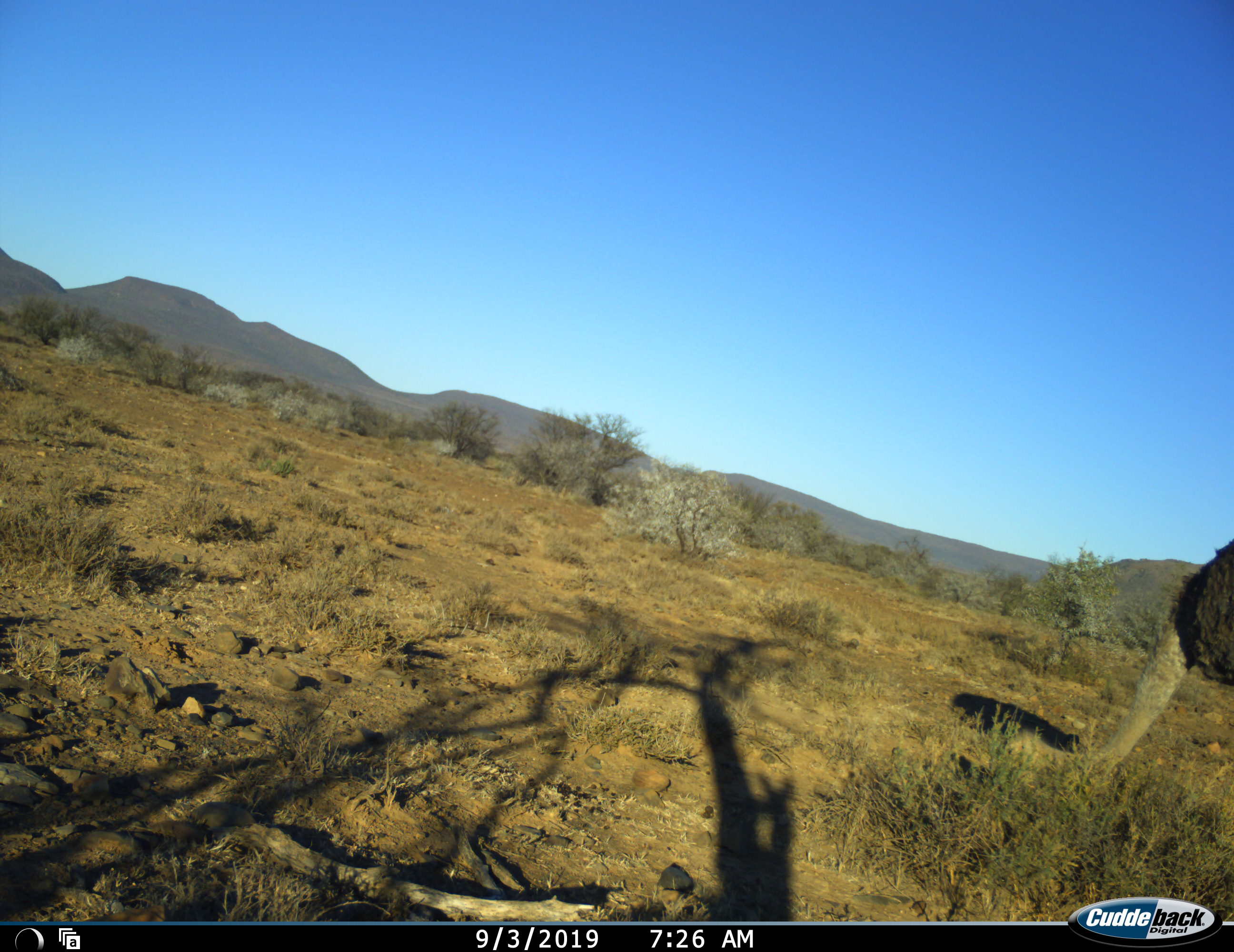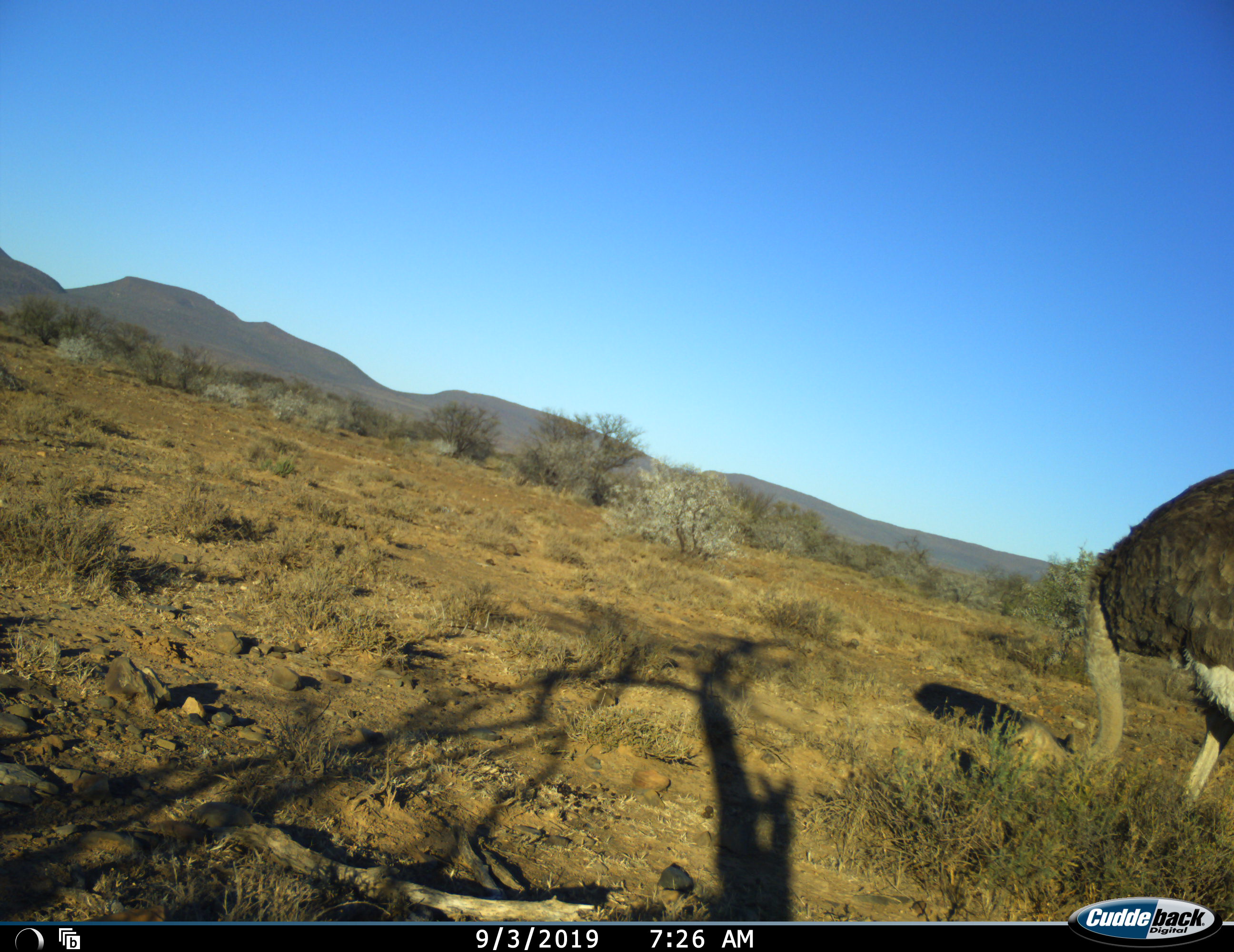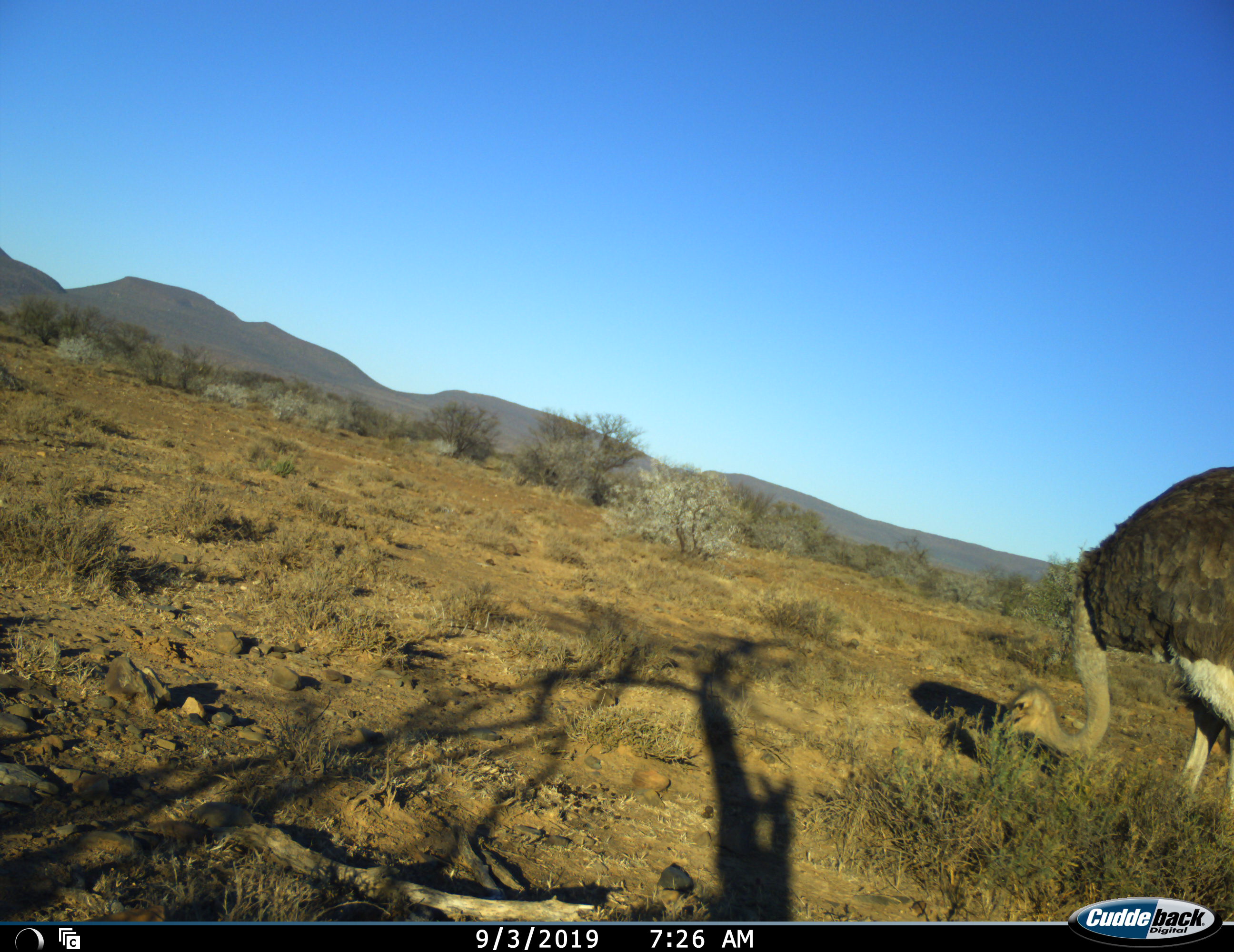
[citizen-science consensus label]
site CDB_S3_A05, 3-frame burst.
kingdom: Animalia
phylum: Chordata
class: Aves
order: Struthioniformes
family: Struthionidae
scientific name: Struthionidae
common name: ostrich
Ostrich (Struthionidae), count 1. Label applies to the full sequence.